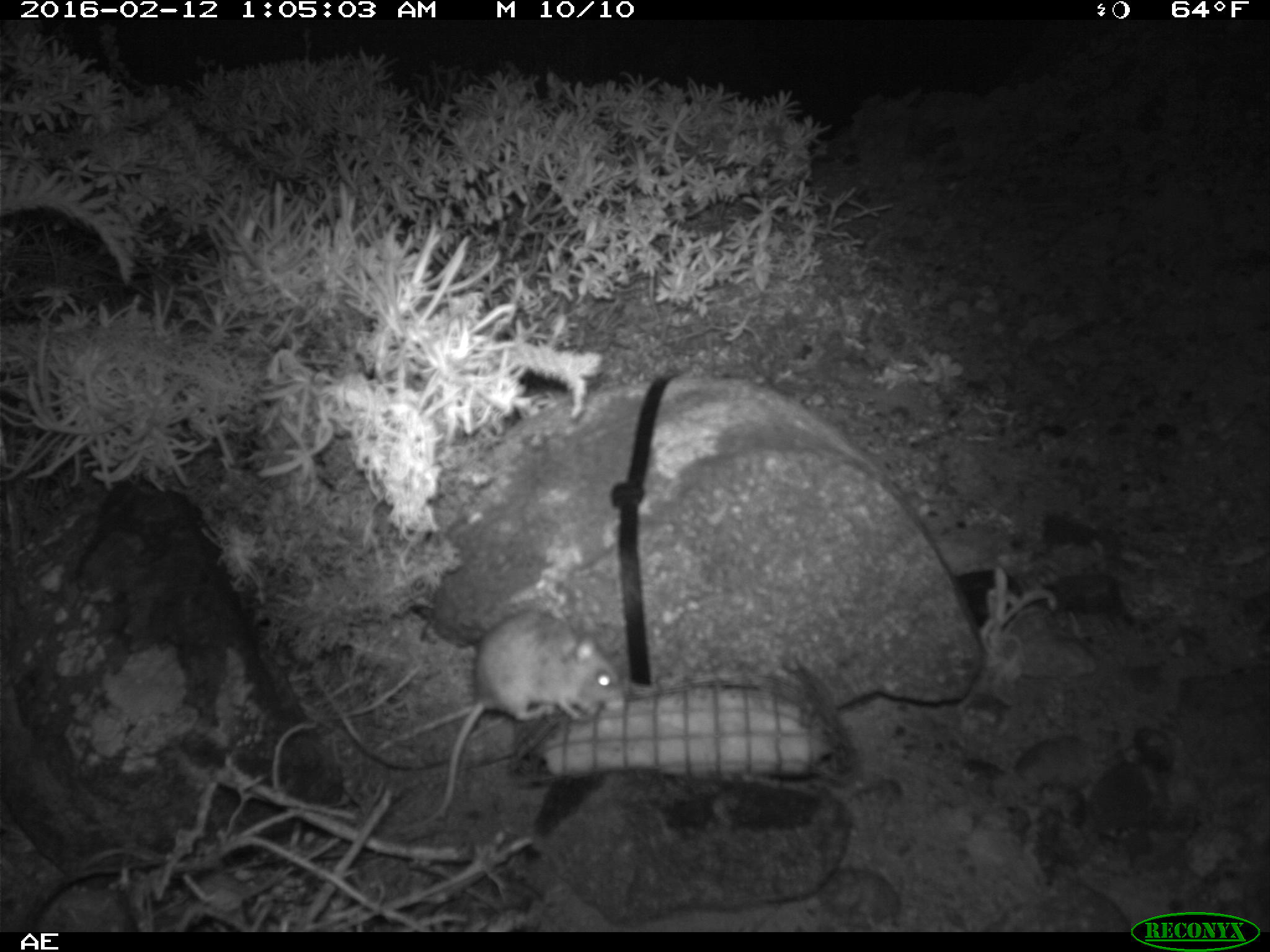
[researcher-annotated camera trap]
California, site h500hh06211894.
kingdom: Animalia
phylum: Chordata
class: Mammalia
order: Rodentia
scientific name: Rodentia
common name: rodent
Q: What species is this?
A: Rodent (Rodentia).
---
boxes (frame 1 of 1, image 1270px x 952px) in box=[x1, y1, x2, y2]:
rodent: box=[429, 609, 624, 819]